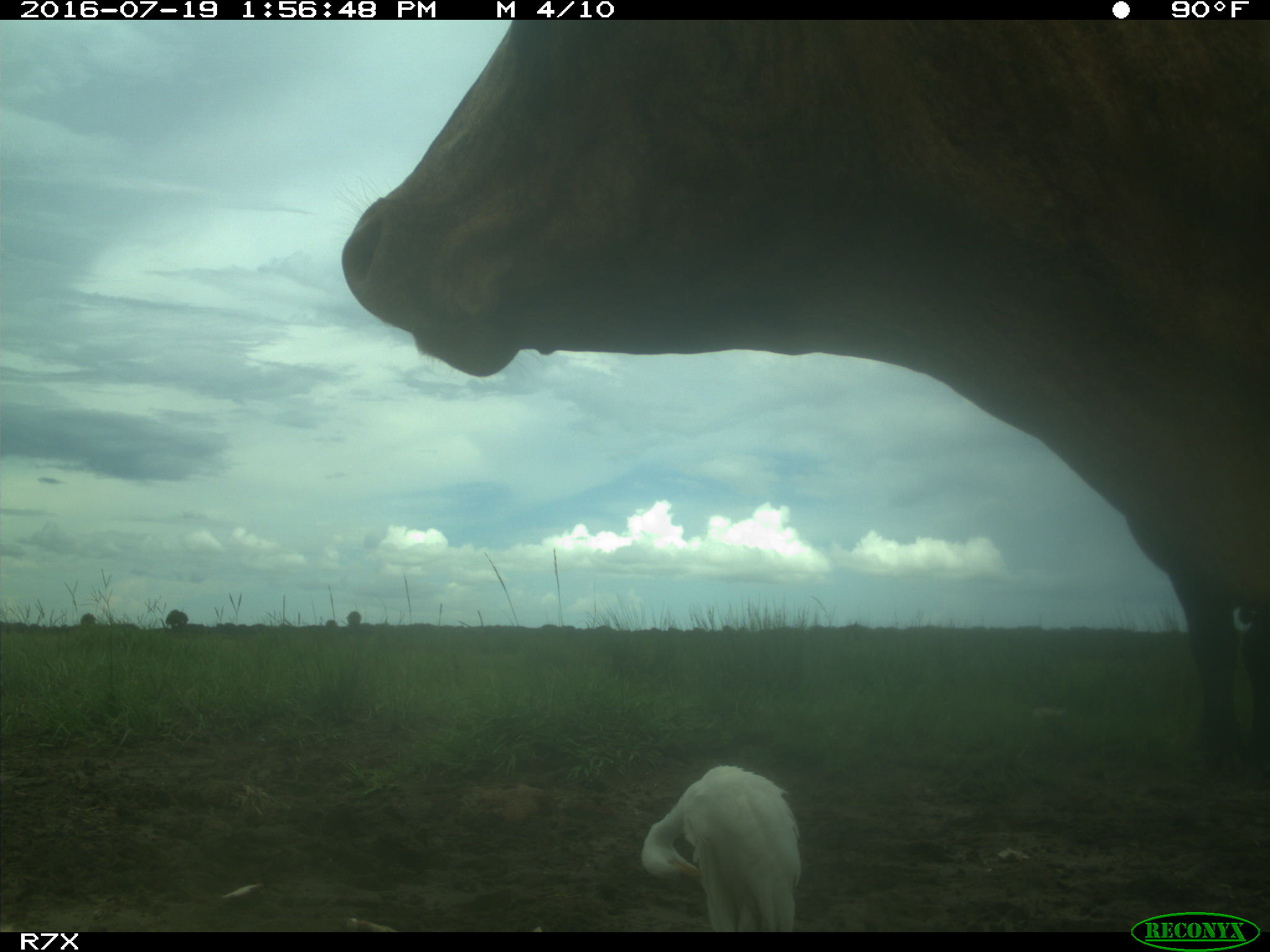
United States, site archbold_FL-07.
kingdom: Animalia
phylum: Chordata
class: Mammalia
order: Artiodactyla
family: Bovidae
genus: Bos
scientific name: Bos taurus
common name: domestic cow